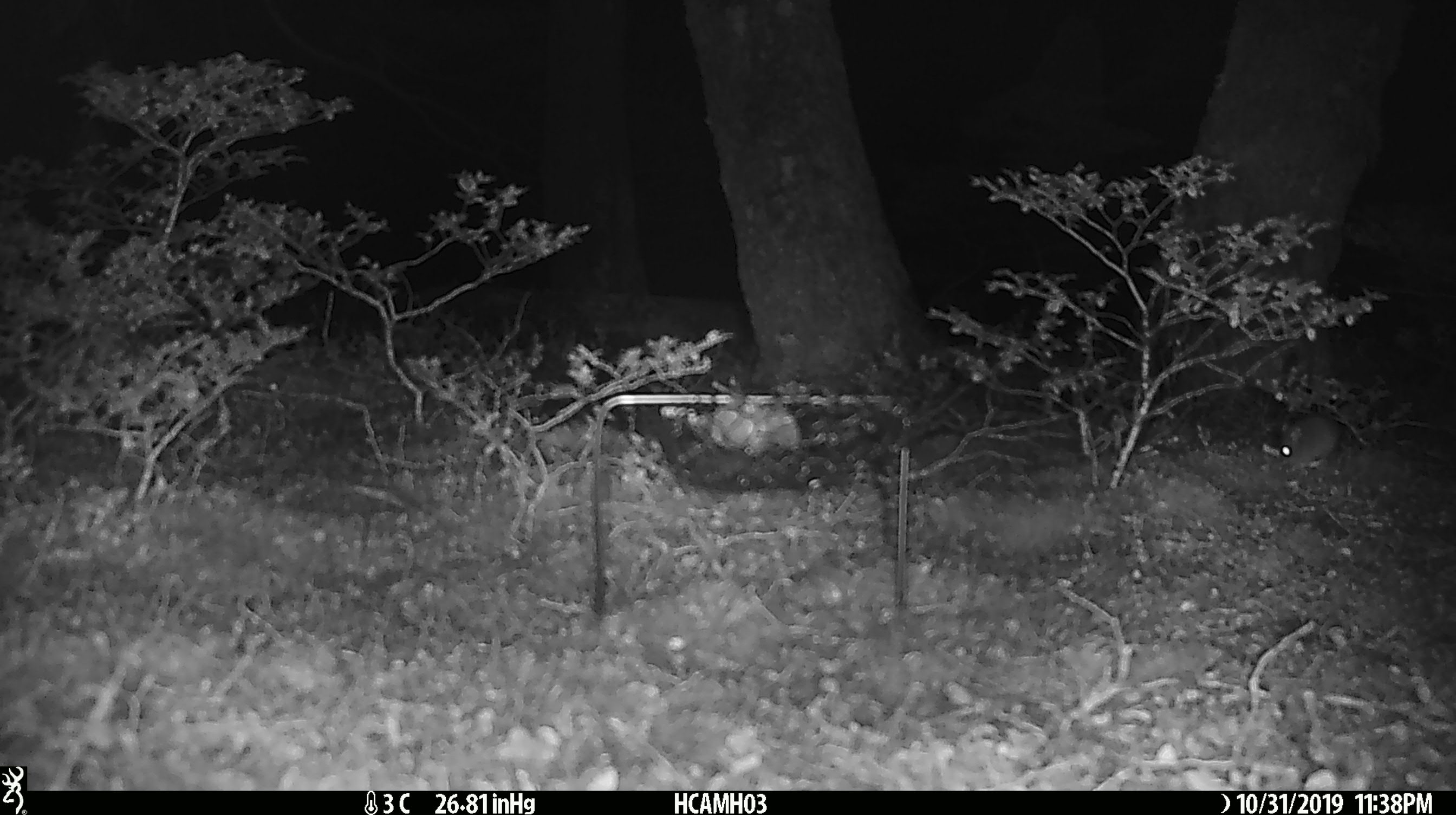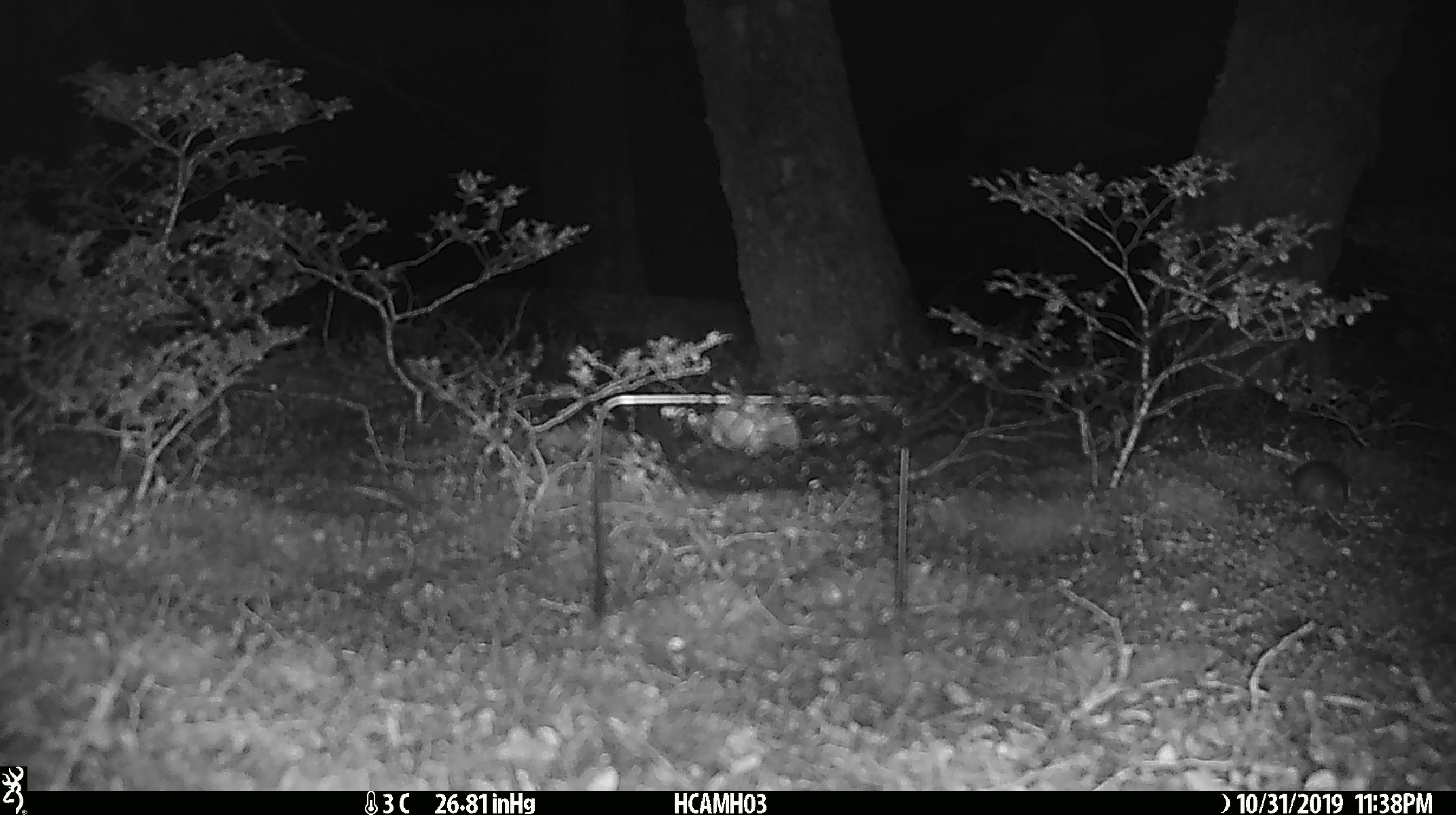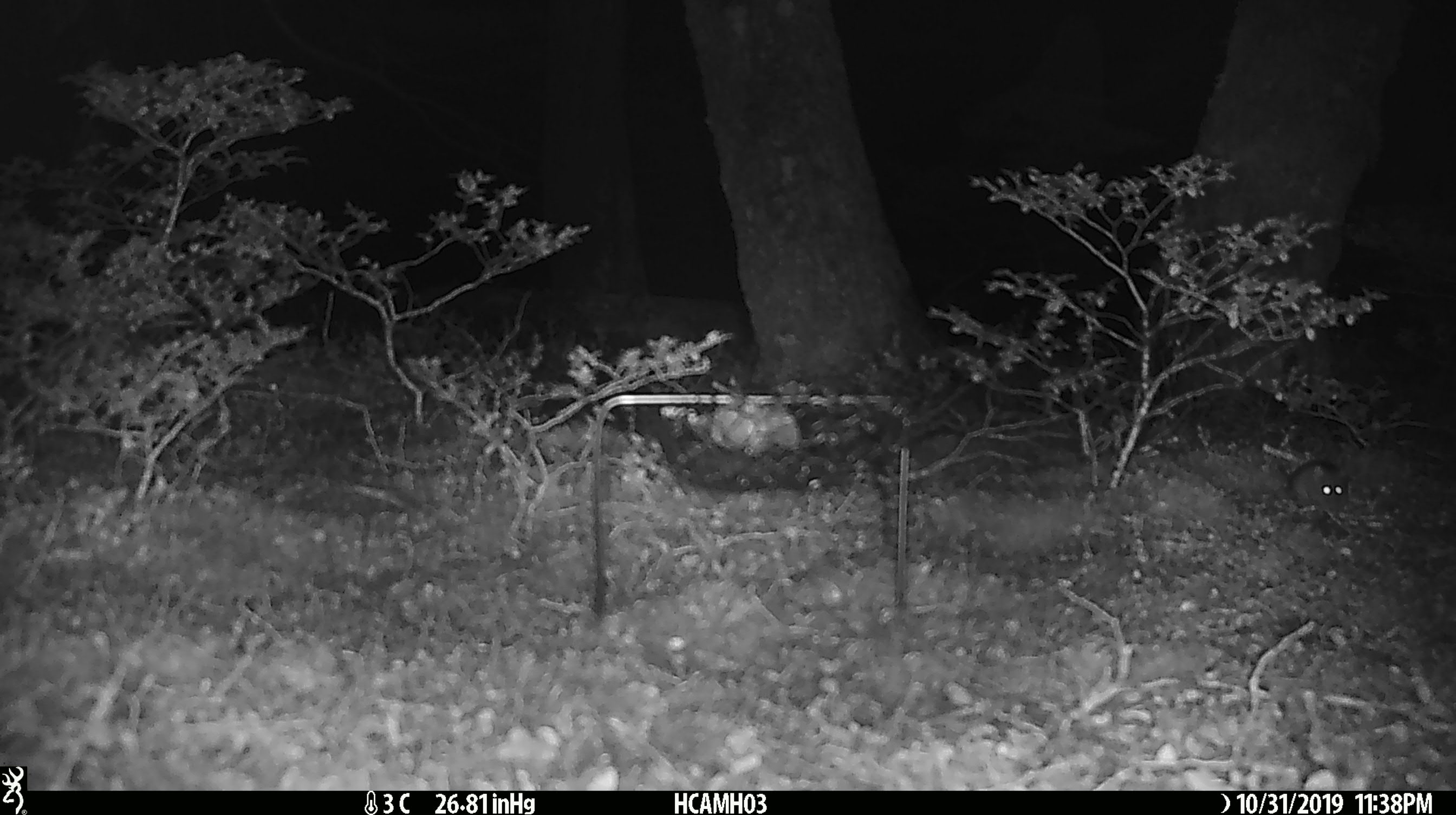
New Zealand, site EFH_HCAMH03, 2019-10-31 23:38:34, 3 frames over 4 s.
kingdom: Animalia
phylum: Chordata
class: Mammalia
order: Rodentia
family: Muridae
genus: Mus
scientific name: Mus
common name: mouse